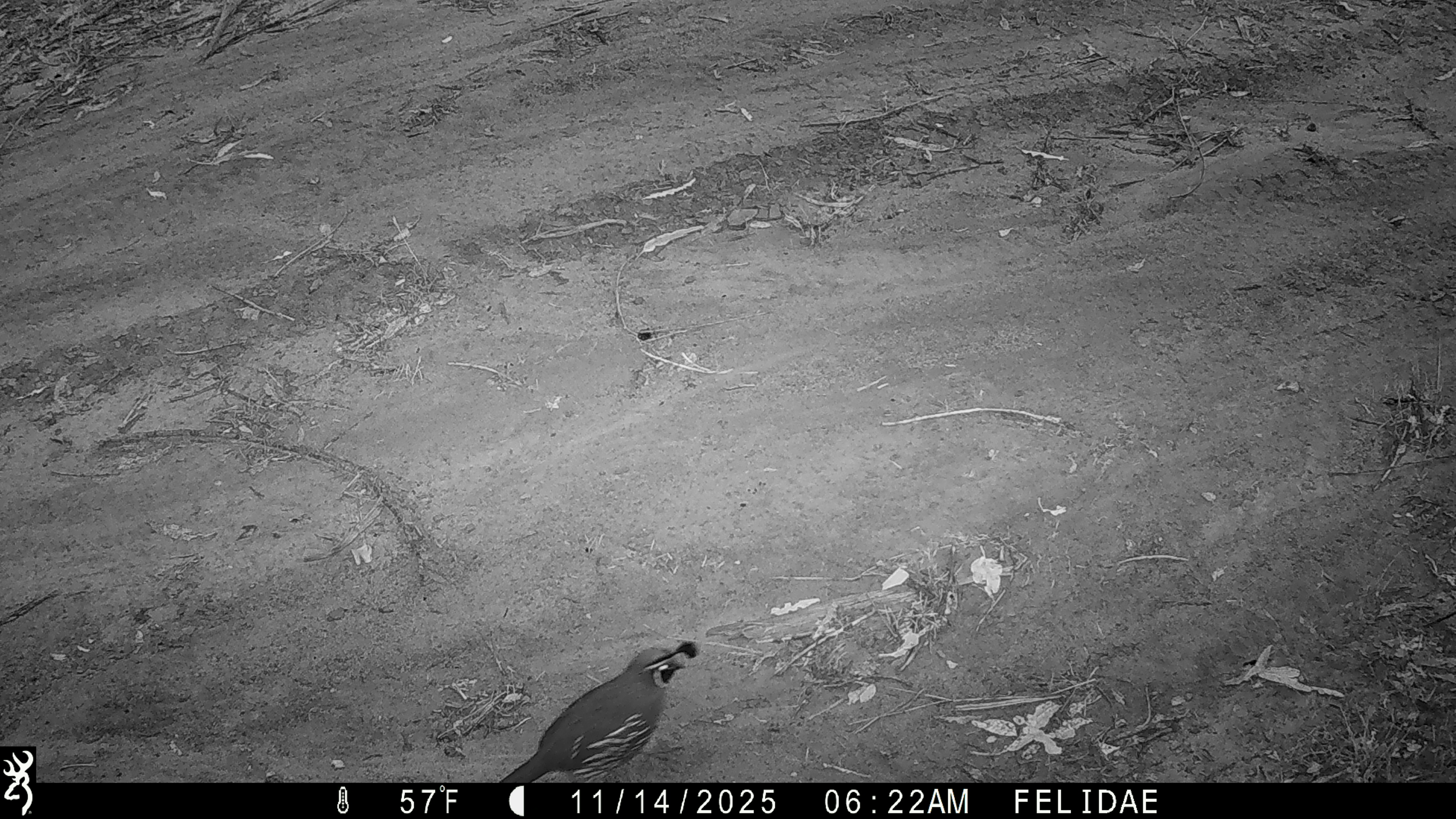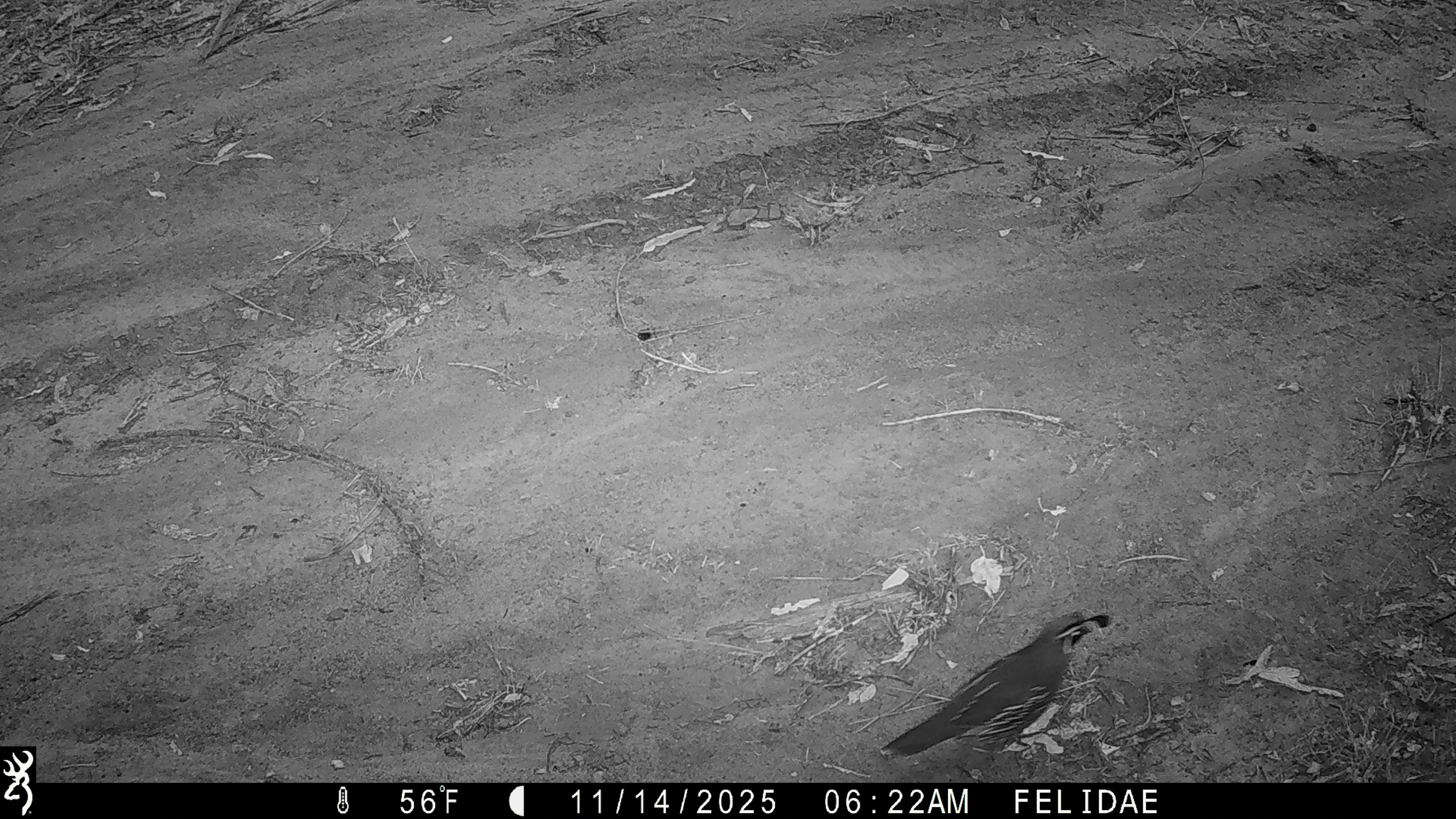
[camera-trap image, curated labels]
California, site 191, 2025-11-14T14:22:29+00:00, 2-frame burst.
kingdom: Animalia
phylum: Chordata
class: Aves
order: Galliformes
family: Odontophoridae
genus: Callipepla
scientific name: Callipepla californica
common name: california quail